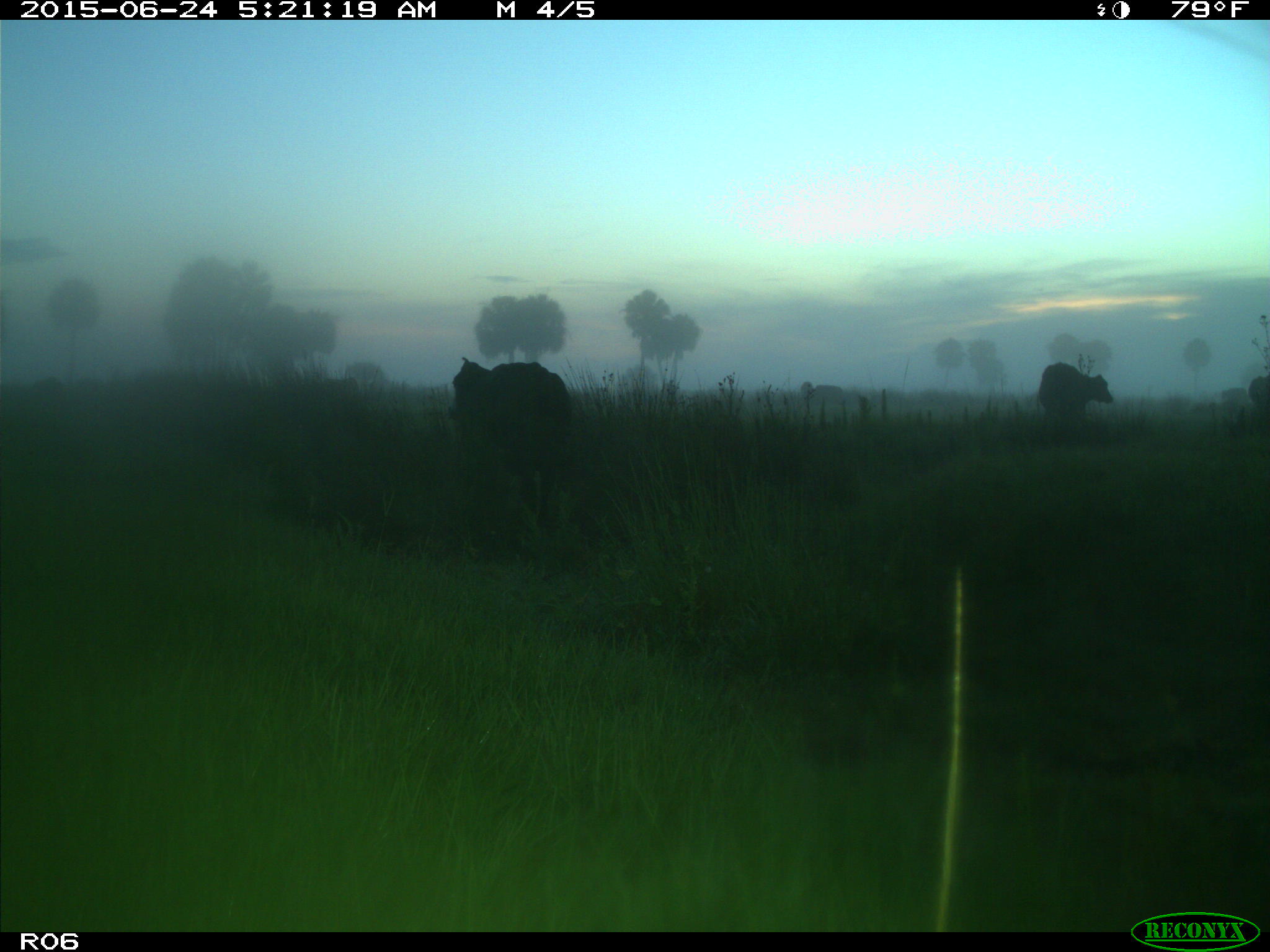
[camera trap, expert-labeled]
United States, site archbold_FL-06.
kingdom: Animalia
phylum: Chordata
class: Mammalia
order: Artiodactyla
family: Bovidae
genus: Bos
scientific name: Bos taurus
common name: domestic cow